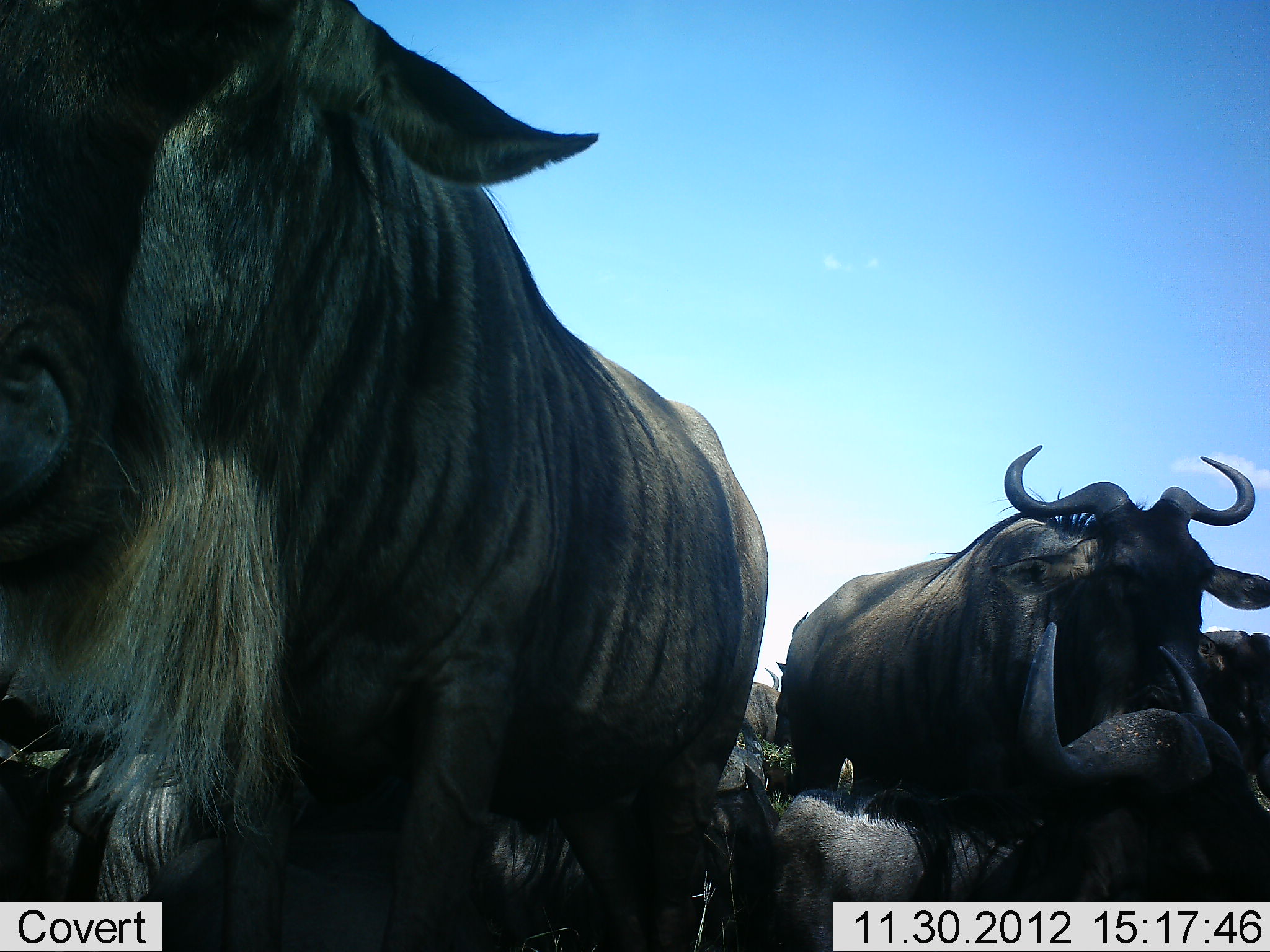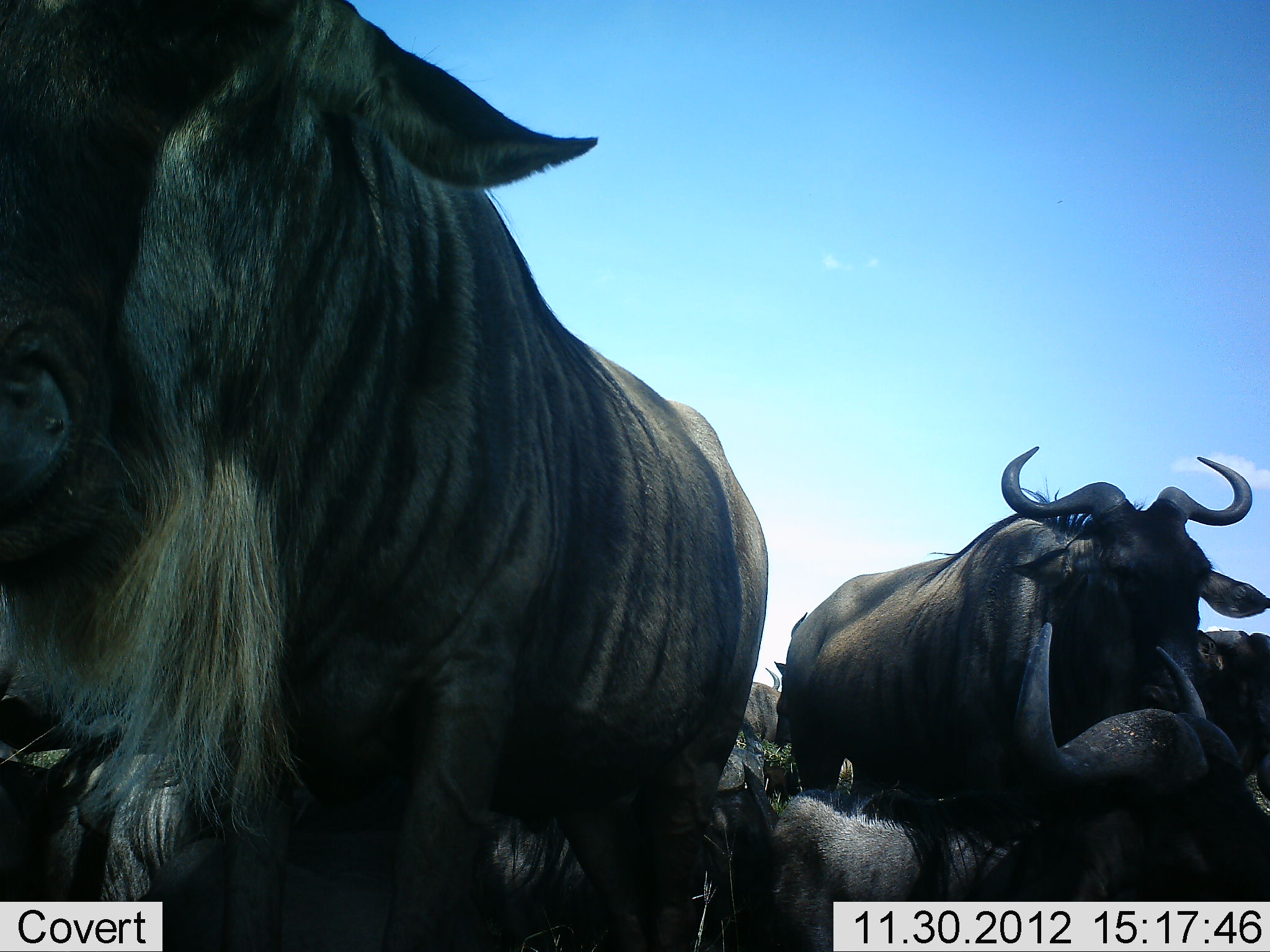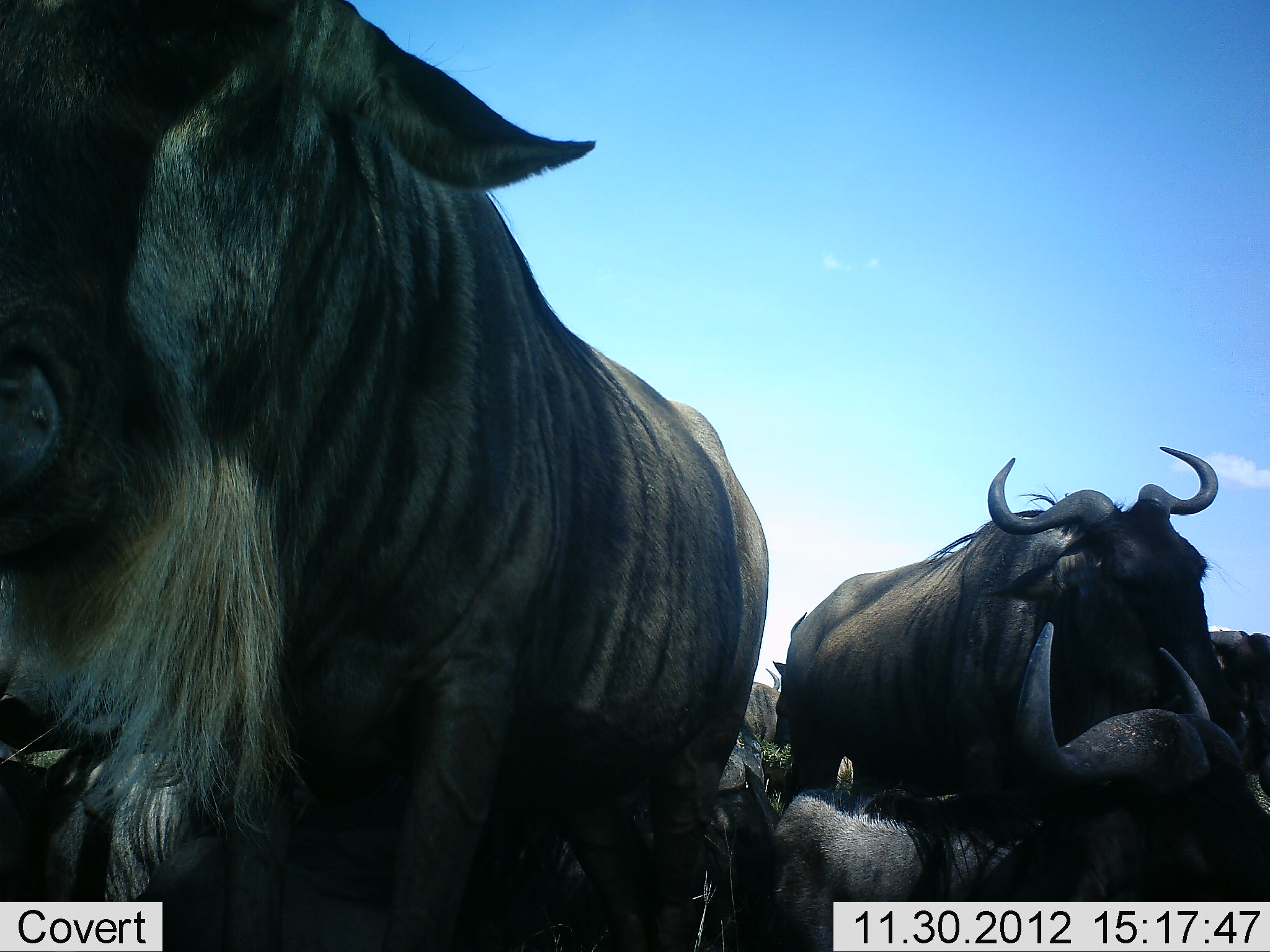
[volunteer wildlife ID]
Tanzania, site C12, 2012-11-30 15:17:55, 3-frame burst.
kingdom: Animalia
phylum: Chordata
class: Mammalia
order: Artiodactyla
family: Bovidae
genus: Connochaetes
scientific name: Connochaetes taurinus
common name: blue wildebeest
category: wildebeest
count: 6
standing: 90%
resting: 90%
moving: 0%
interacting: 0%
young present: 40%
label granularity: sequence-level